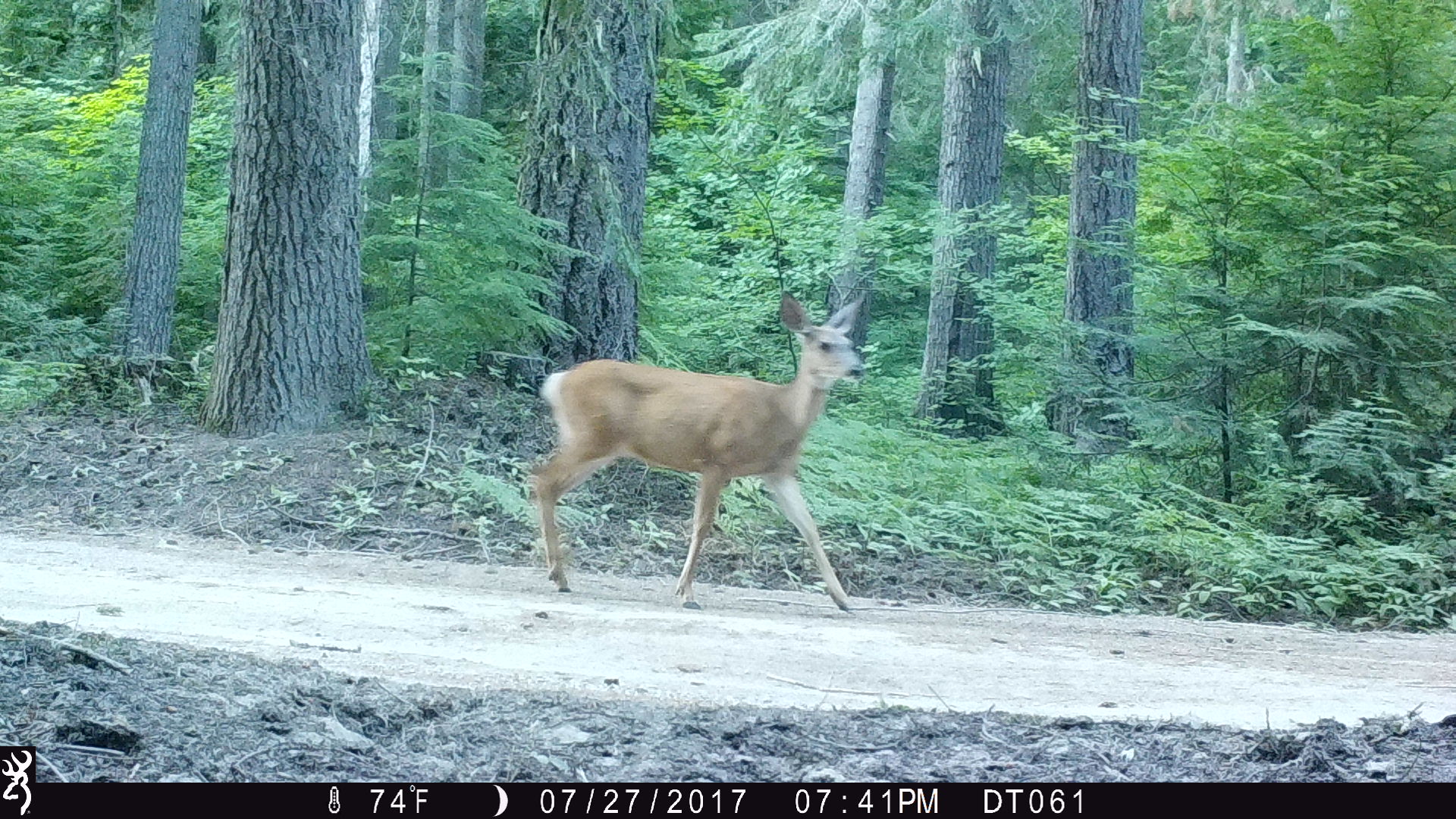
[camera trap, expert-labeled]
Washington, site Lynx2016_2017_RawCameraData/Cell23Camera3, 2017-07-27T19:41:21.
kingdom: Animalia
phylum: Chordata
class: Mammalia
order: Artiodactyla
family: Cervidae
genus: Odocoileus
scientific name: Odocoileus hemionus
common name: mule deer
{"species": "Odocoileus hemionus (mule deer)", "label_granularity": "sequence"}